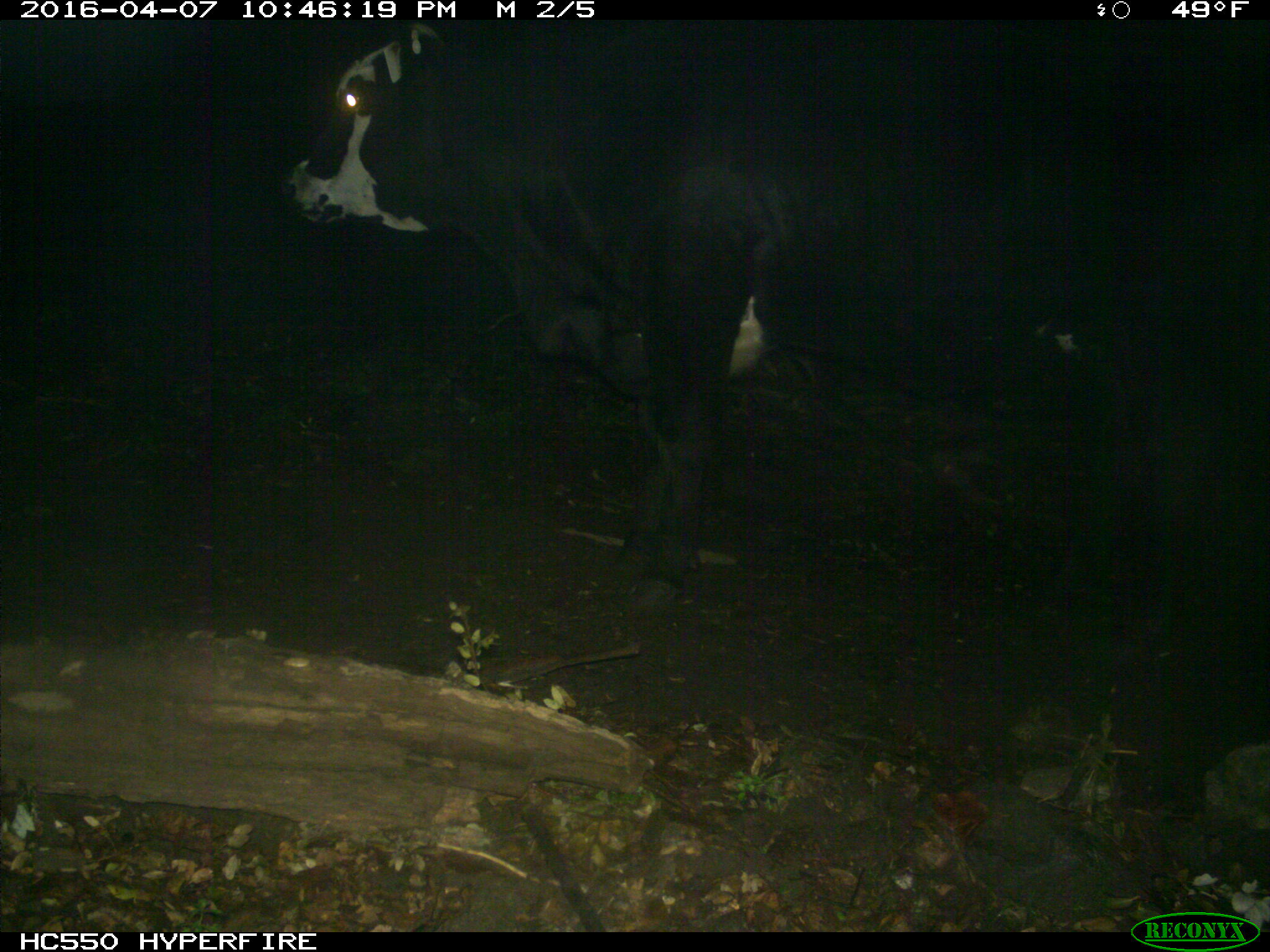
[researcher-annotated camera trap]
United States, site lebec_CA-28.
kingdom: Animalia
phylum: Chordata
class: Mammalia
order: Artiodactyla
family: Bovidae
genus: Bos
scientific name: Bos taurus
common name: domestic cow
Bos taurus (domestic cow).